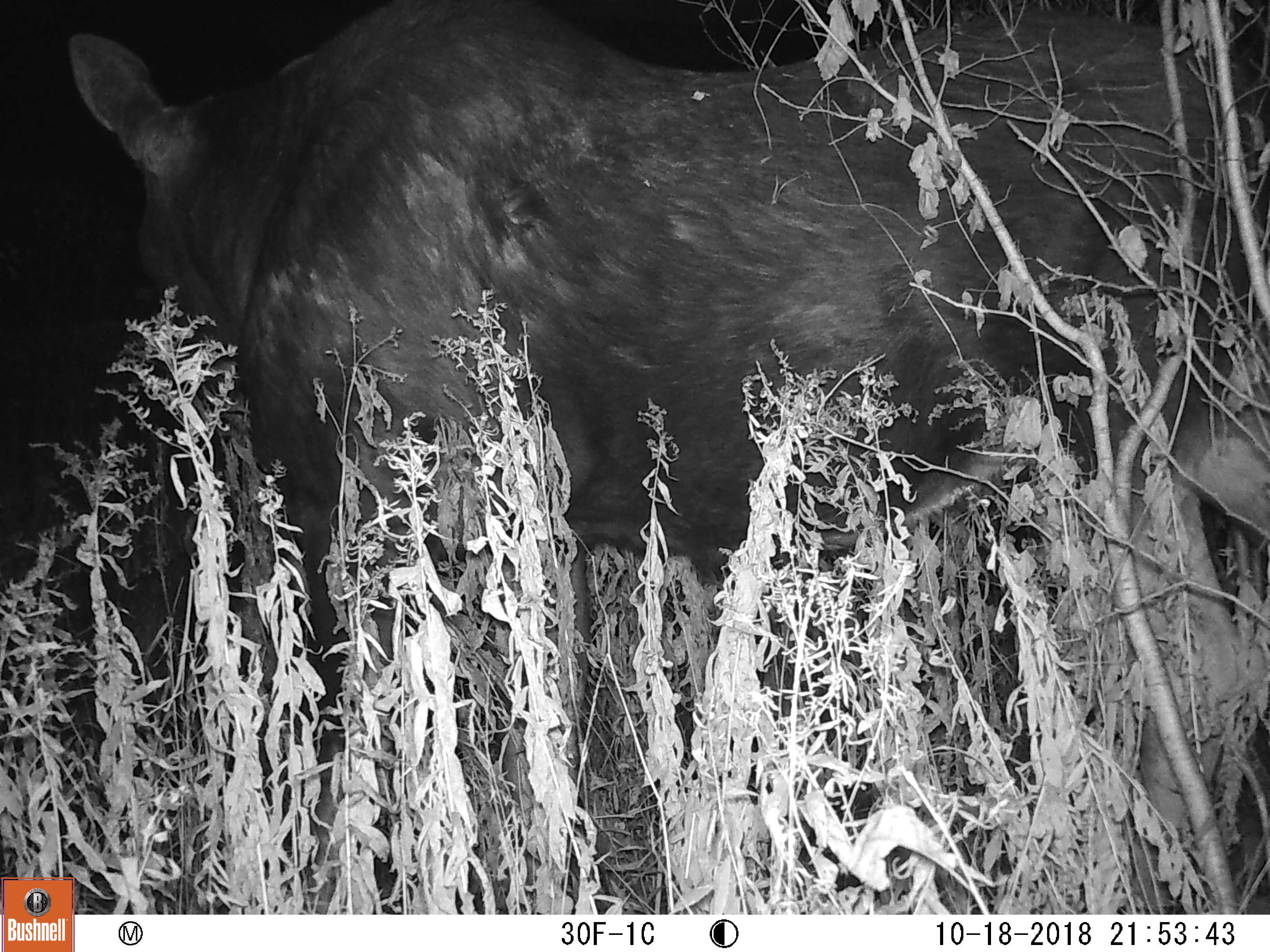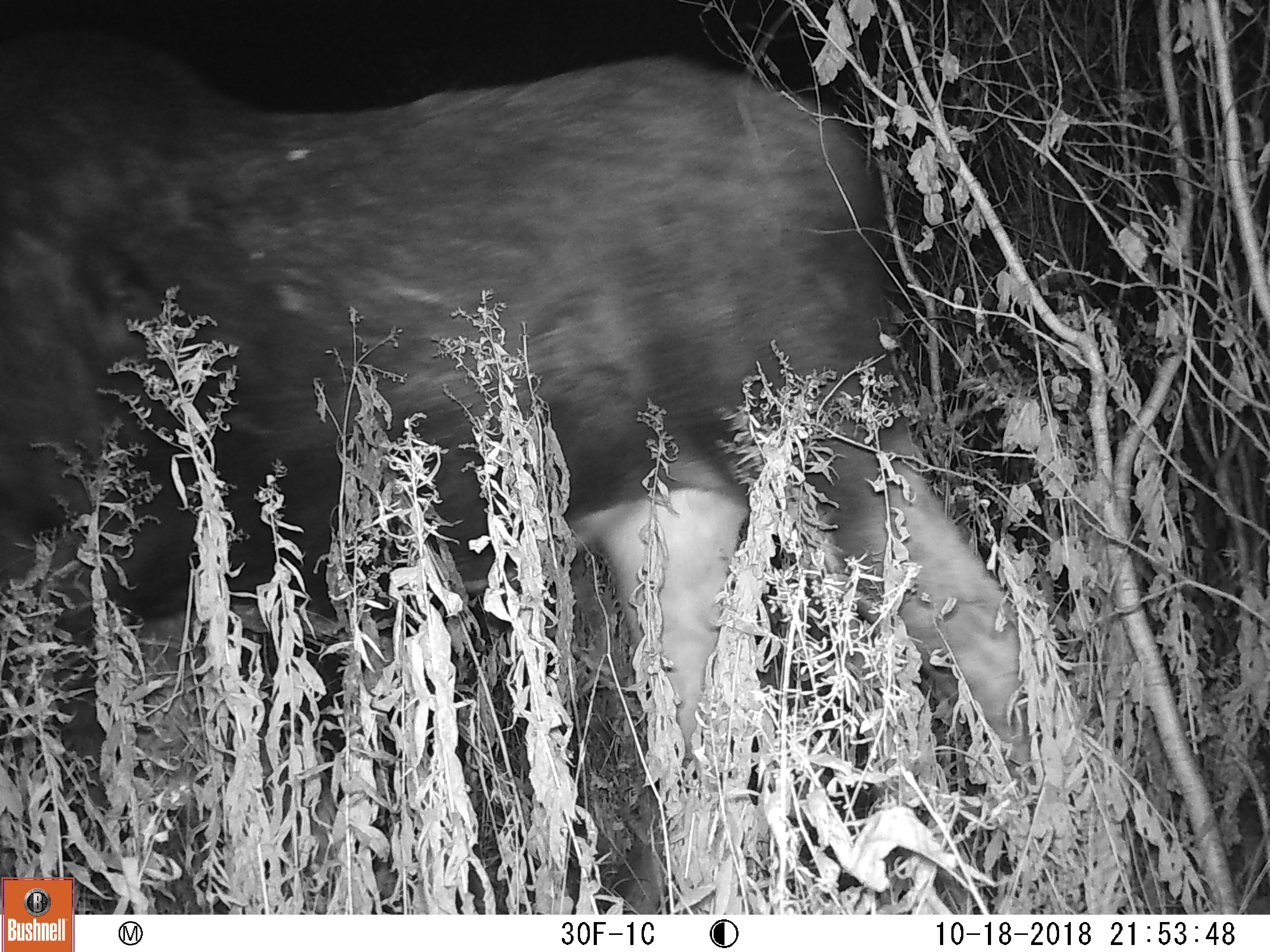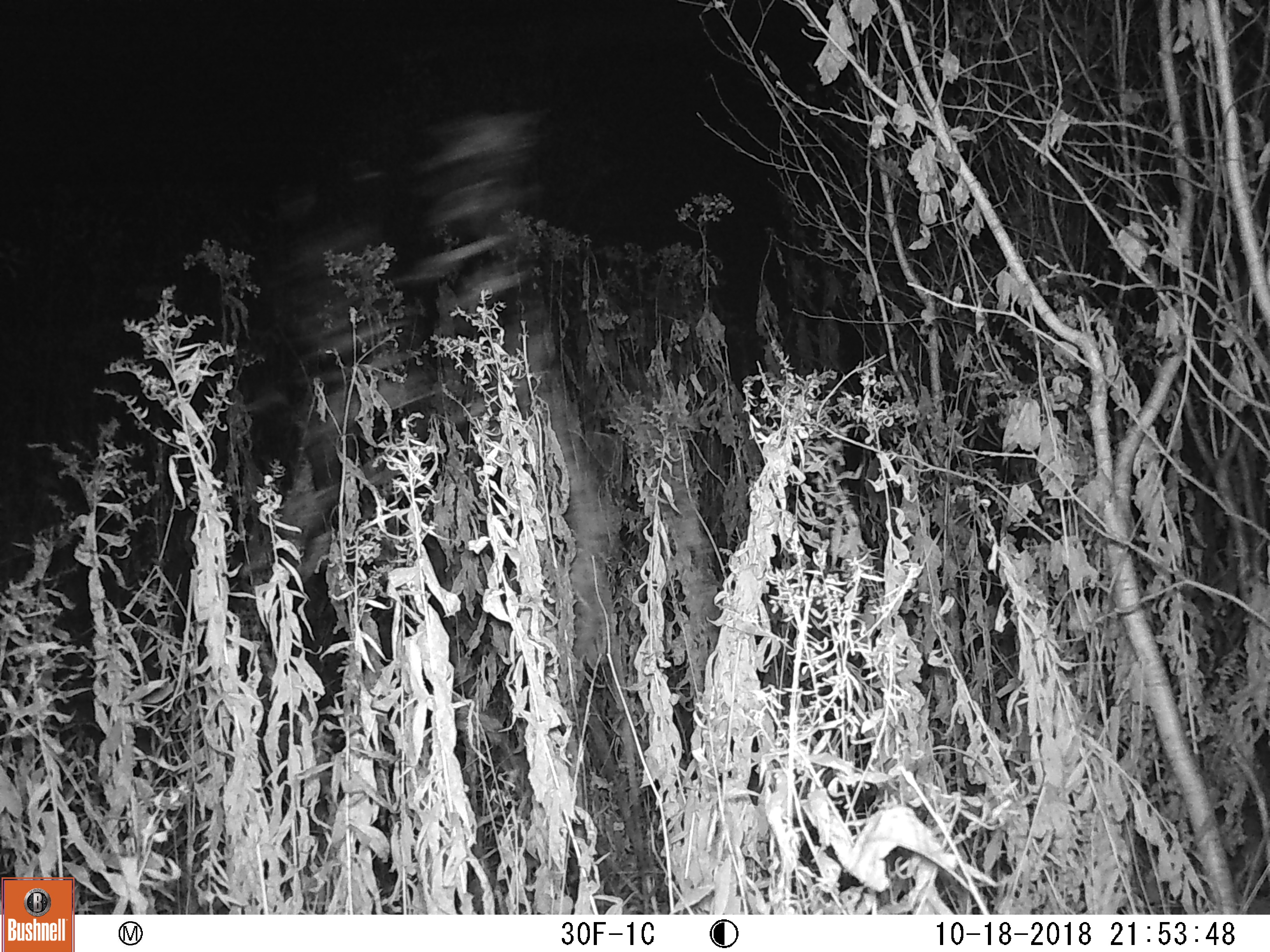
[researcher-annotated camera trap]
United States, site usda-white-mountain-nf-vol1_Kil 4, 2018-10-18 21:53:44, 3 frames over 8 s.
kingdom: Animalia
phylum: Chordata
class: Mammalia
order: Artiodactyla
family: Cervidae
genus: Alces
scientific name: Alces alces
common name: moose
Moose (Alces alces).